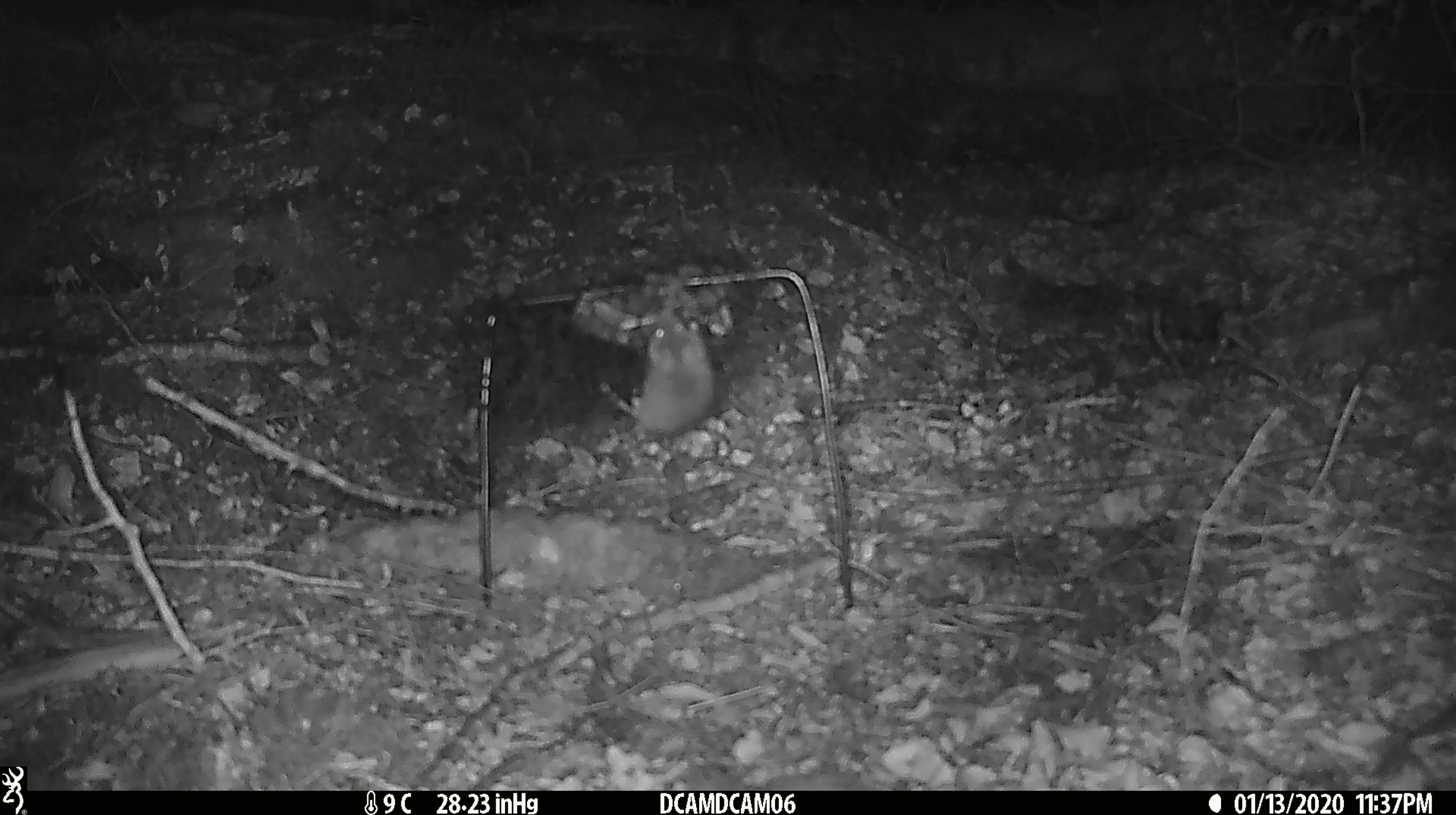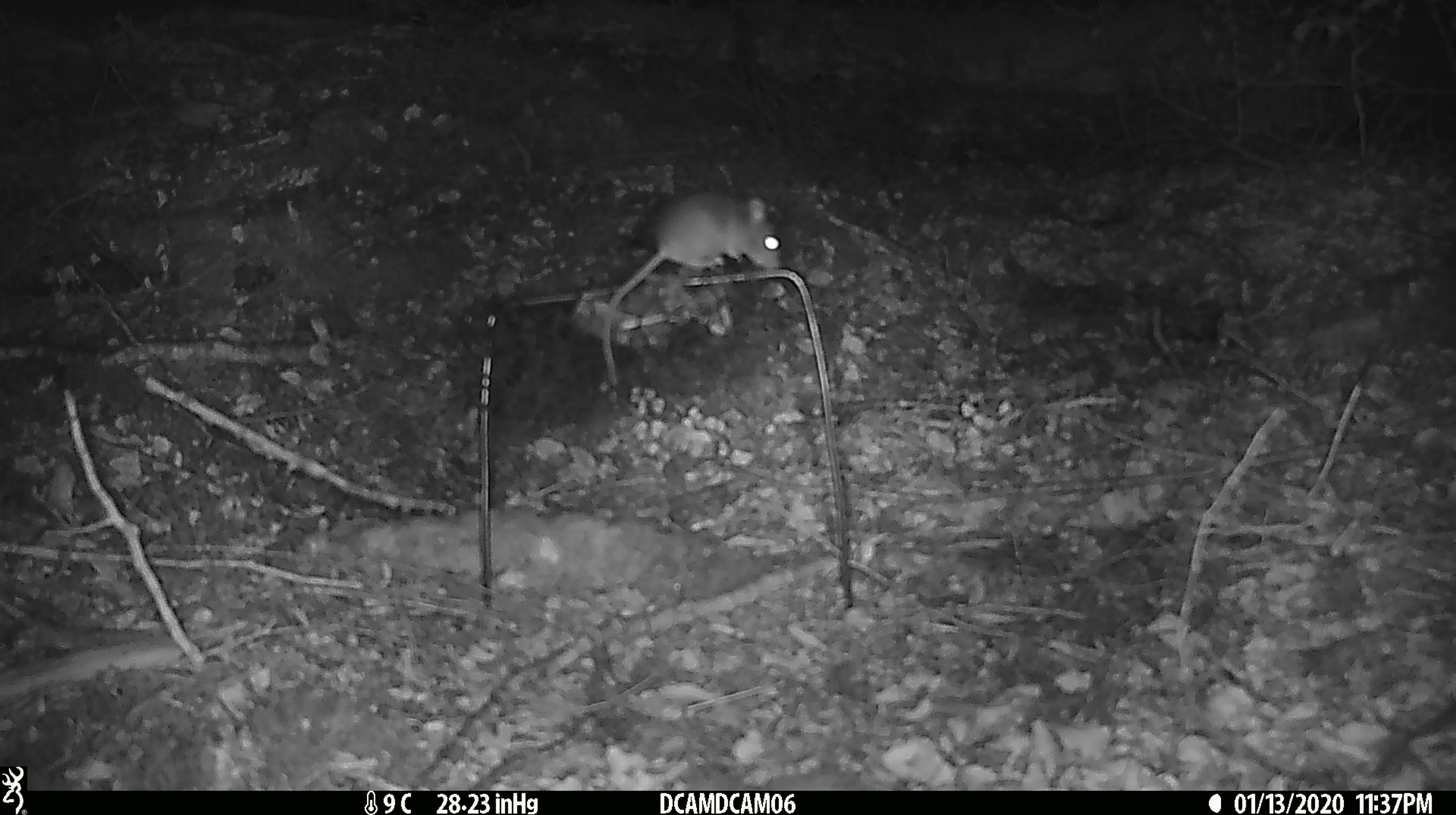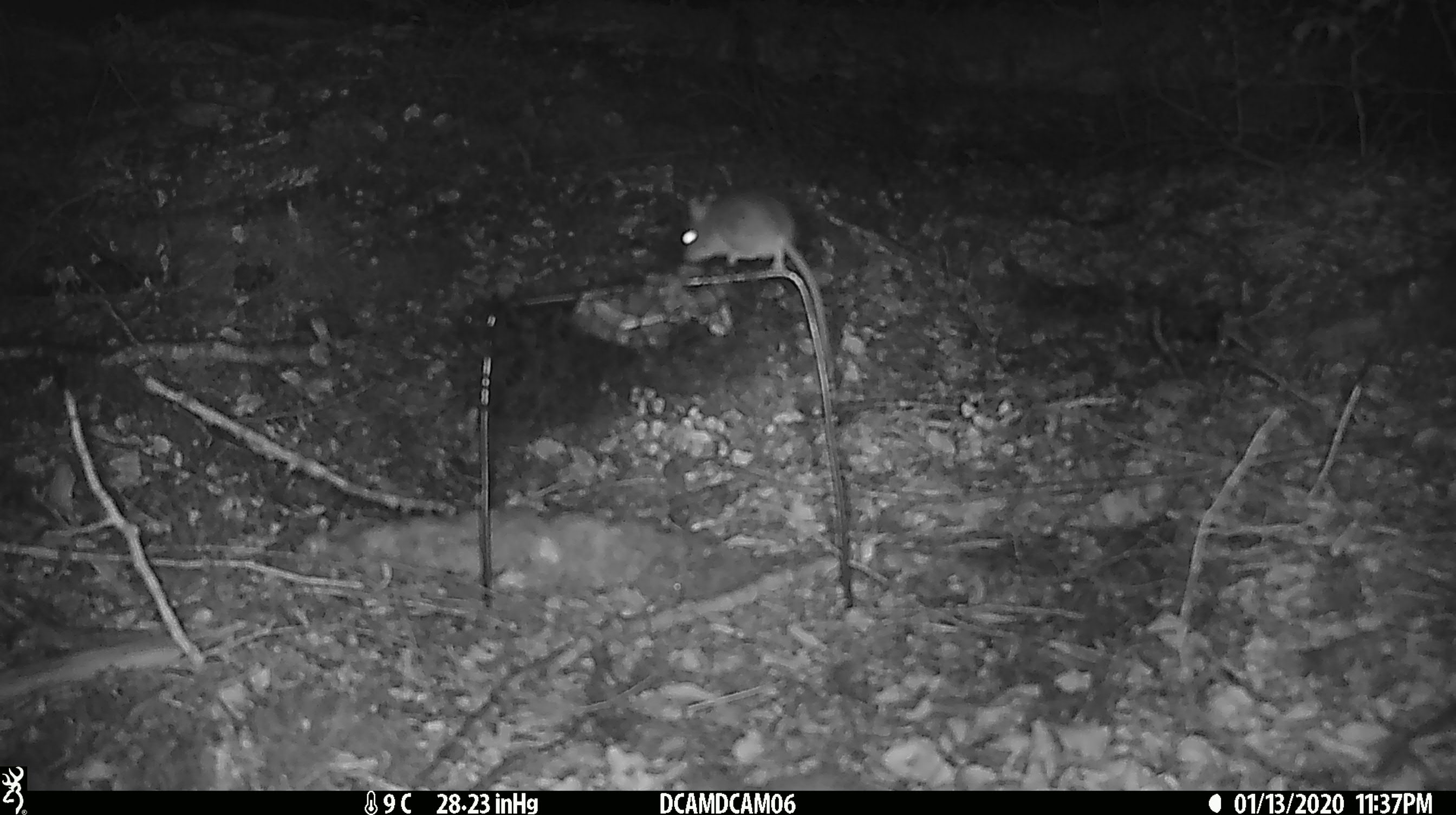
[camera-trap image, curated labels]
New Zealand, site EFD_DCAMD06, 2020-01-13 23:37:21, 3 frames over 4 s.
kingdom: Animalia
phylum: Chordata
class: Mammalia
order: Rodentia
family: Muridae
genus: Mus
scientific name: Mus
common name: mouse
Mouse (Mus).